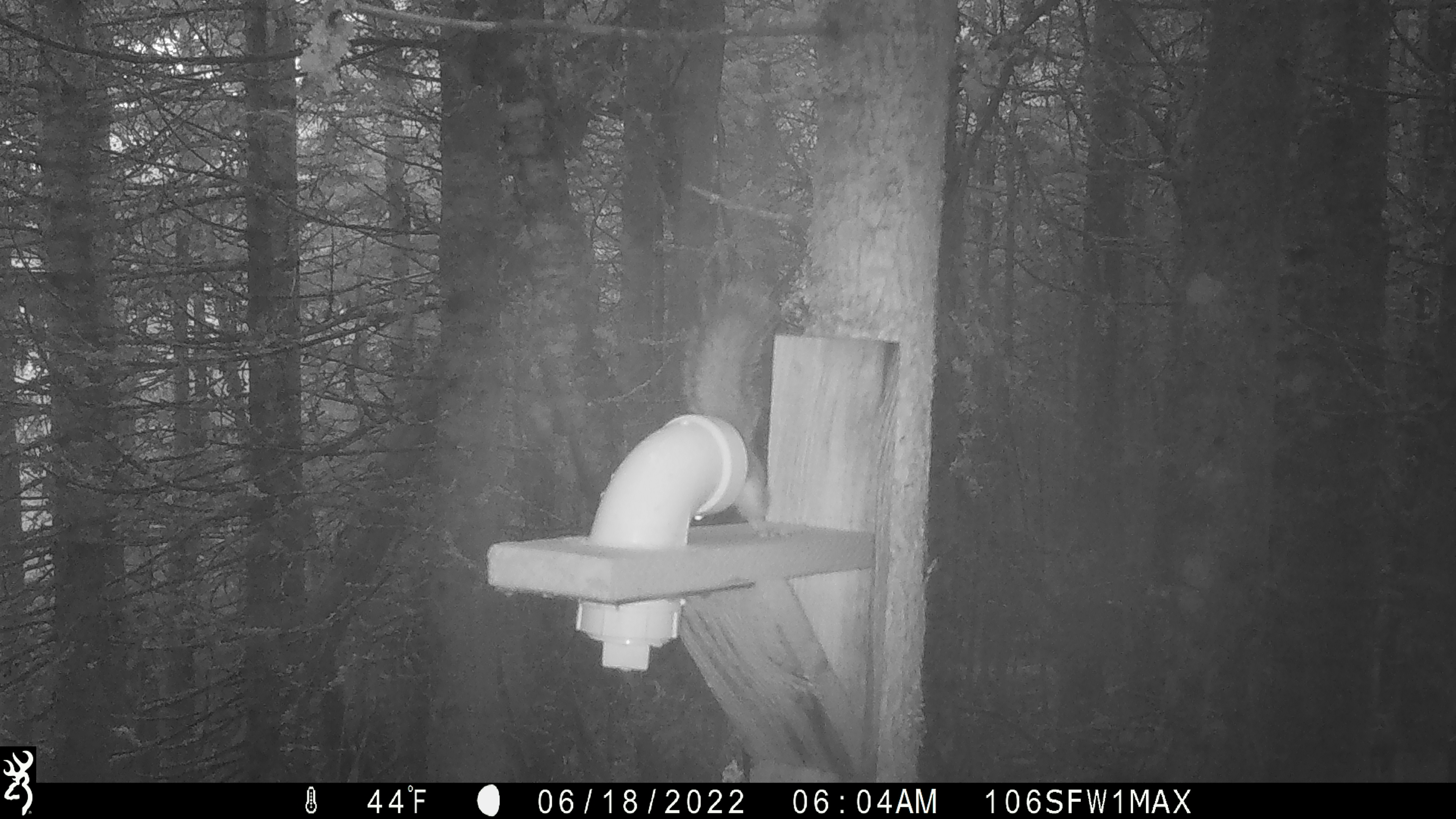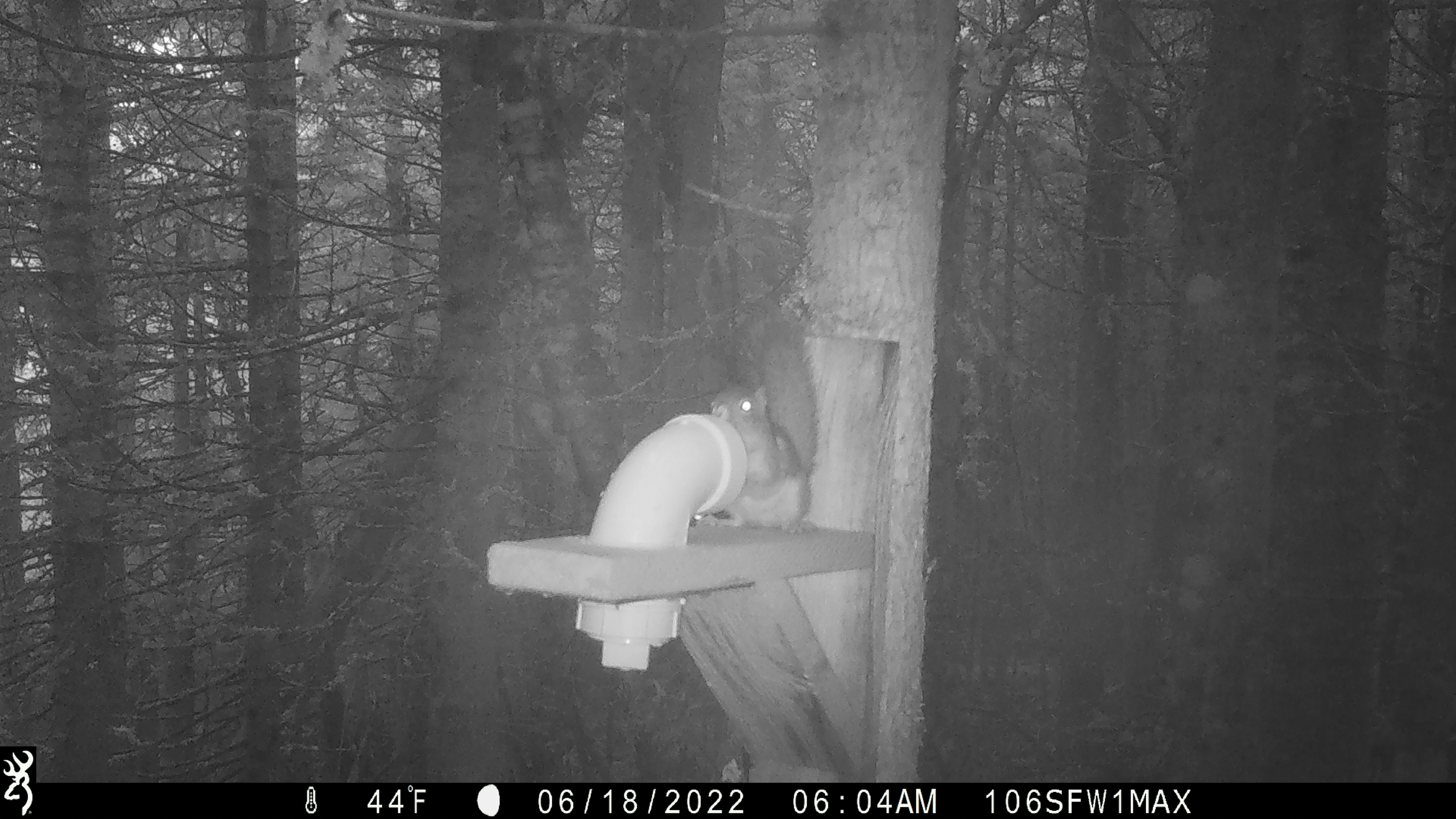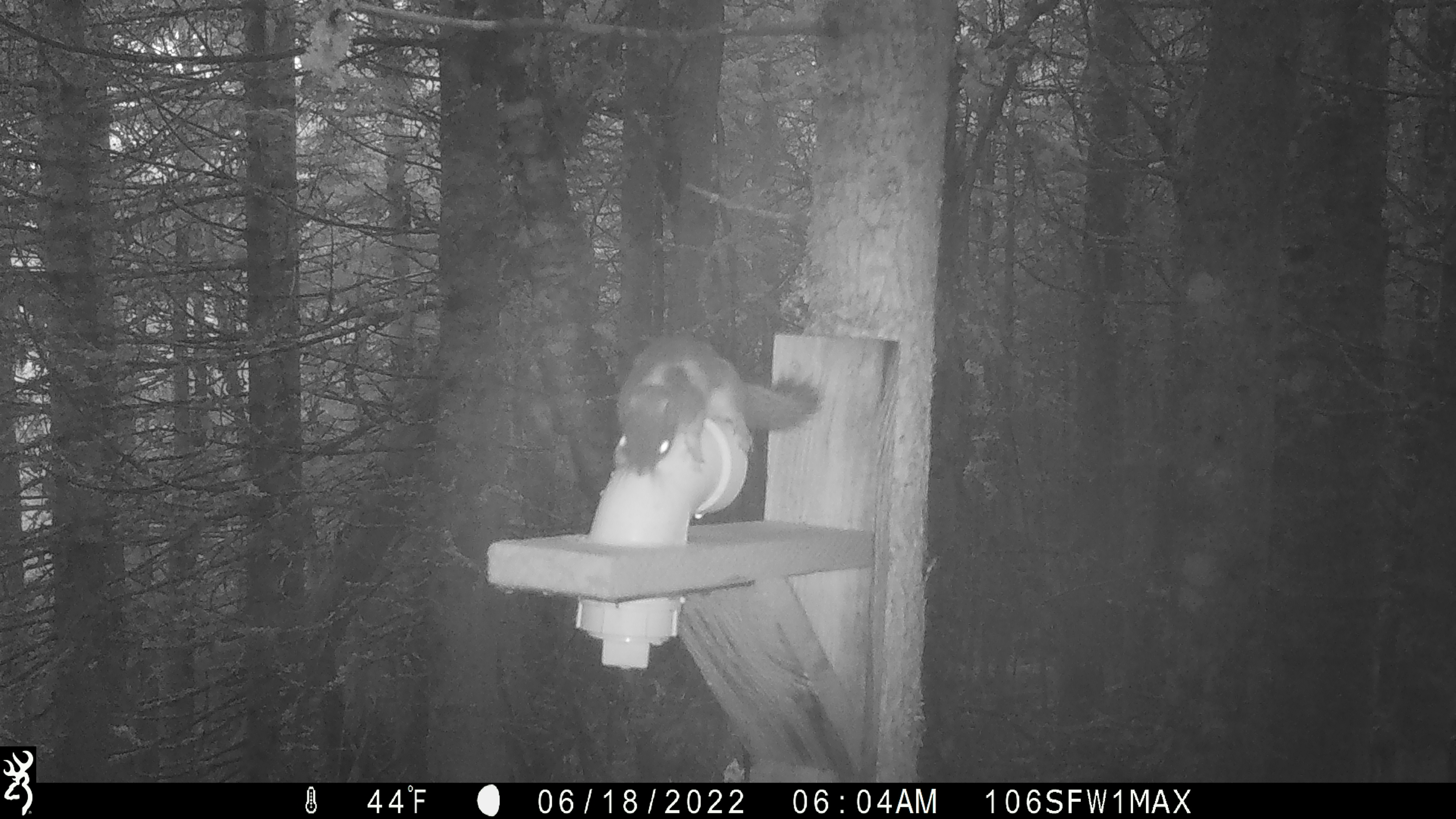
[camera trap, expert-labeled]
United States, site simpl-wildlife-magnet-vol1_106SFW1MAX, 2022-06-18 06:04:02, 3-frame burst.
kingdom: Animalia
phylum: Chordata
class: Mammalia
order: Rodentia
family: Sciuridae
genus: Tamiasciurus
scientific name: Tamiasciurus hudsonicus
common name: red squirrel